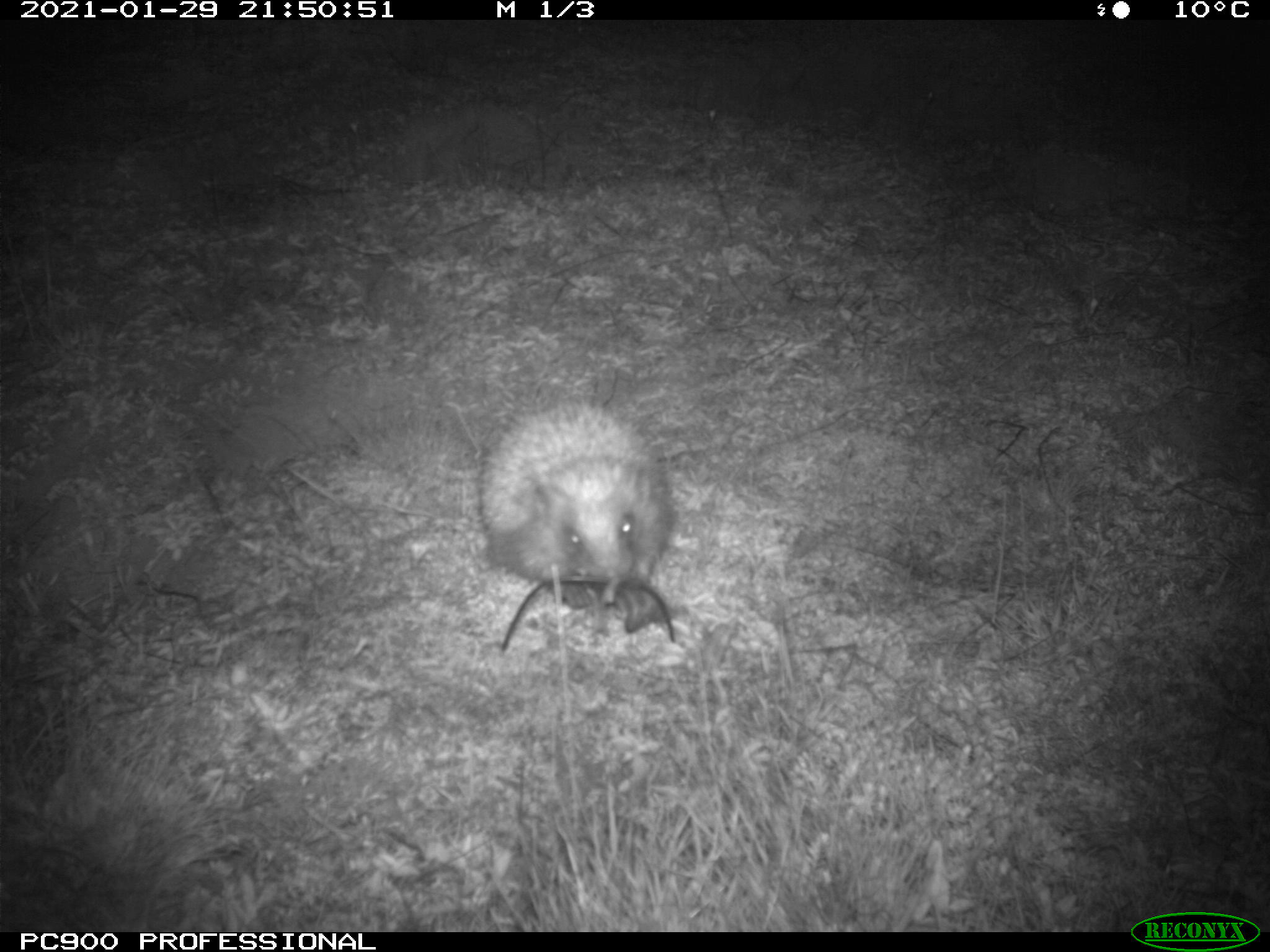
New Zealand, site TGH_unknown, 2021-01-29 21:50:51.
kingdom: Animalia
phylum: Chordata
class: Mammalia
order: Eulipotyphla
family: Erinaceidae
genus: Erinaceus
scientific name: Erinaceus europaeus europaeus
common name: european hedgehog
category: hedgehog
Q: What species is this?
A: Hedgehog (european hedgehog) (Erinaceus europaeus europaeus).